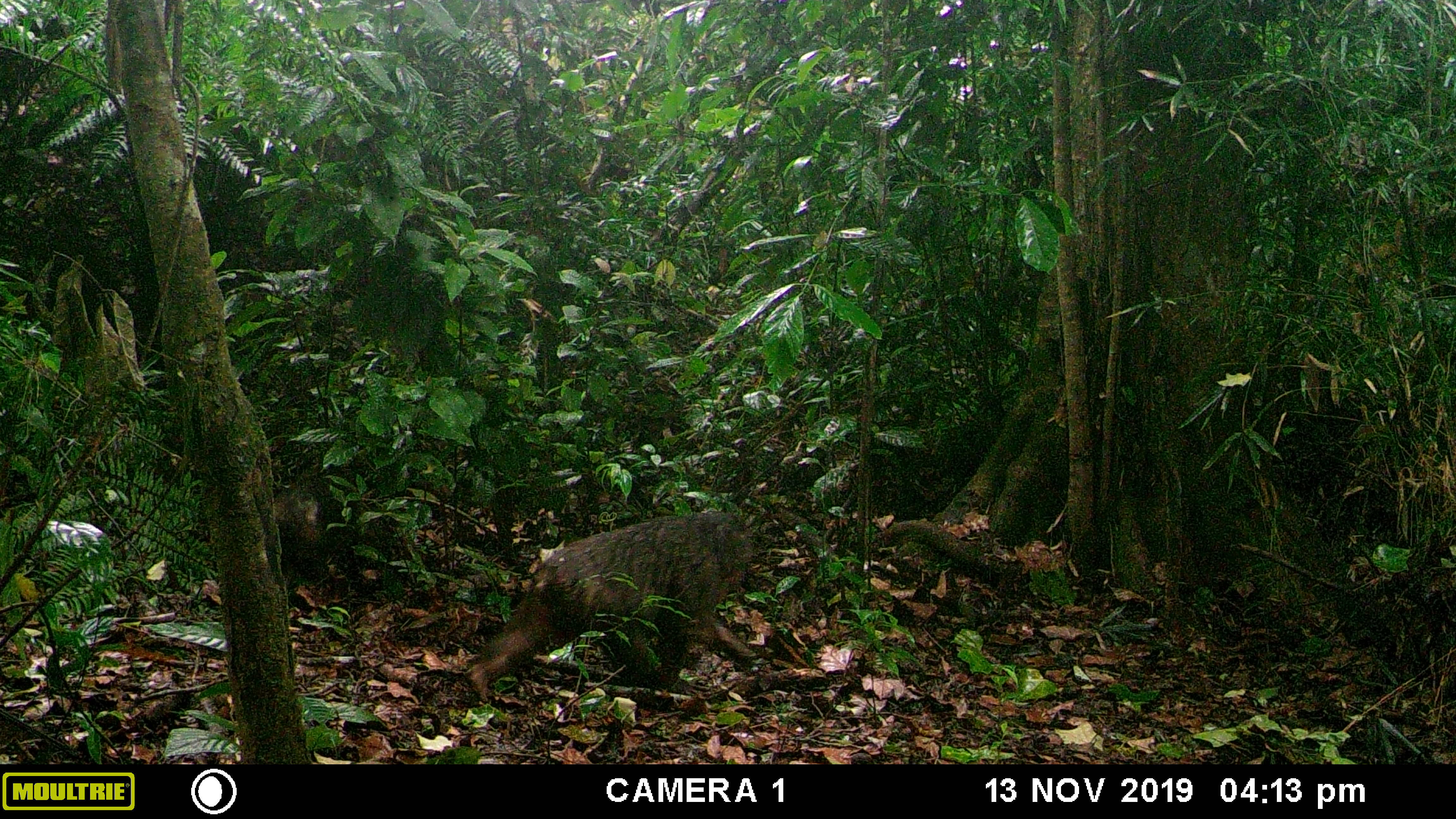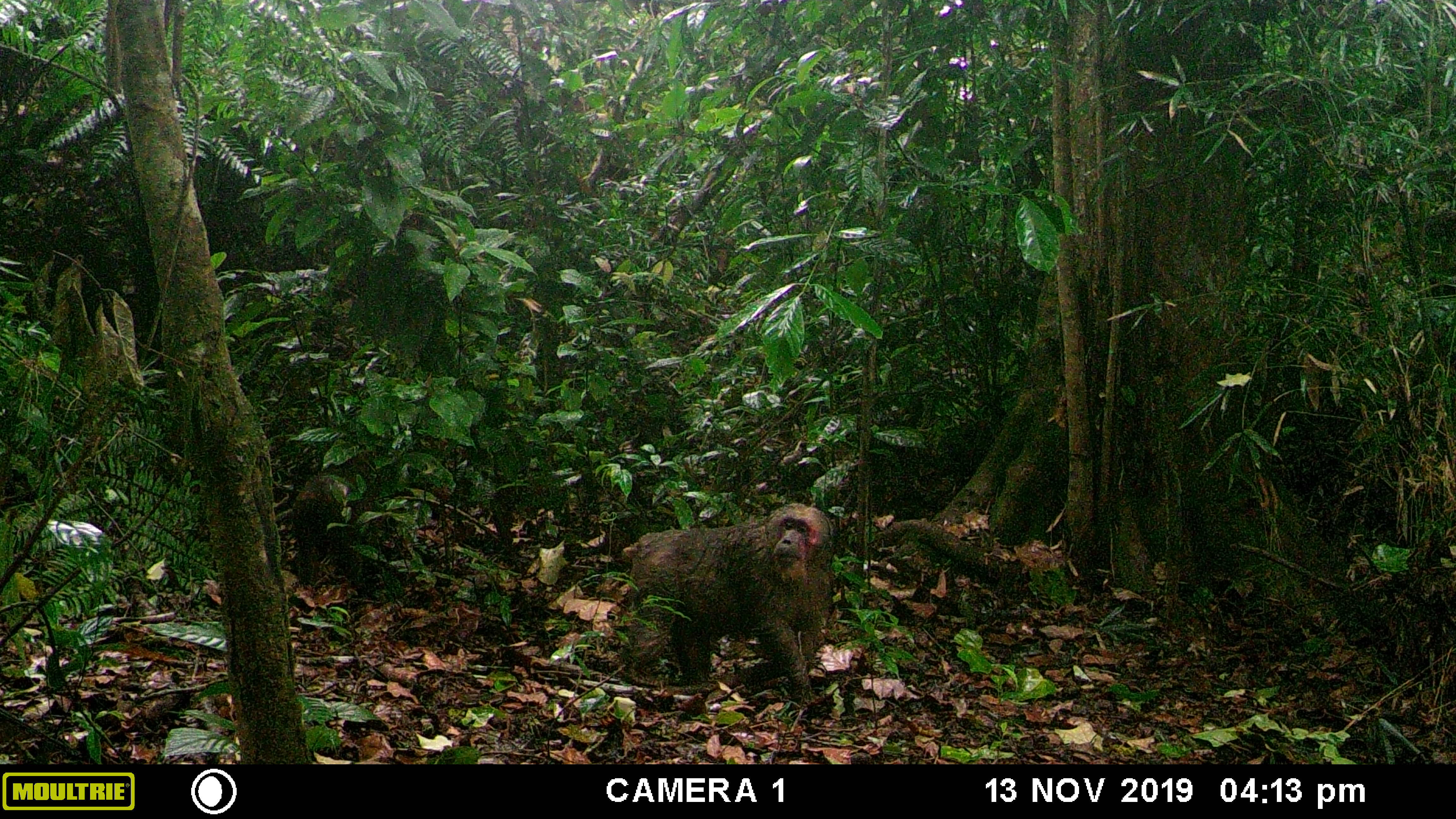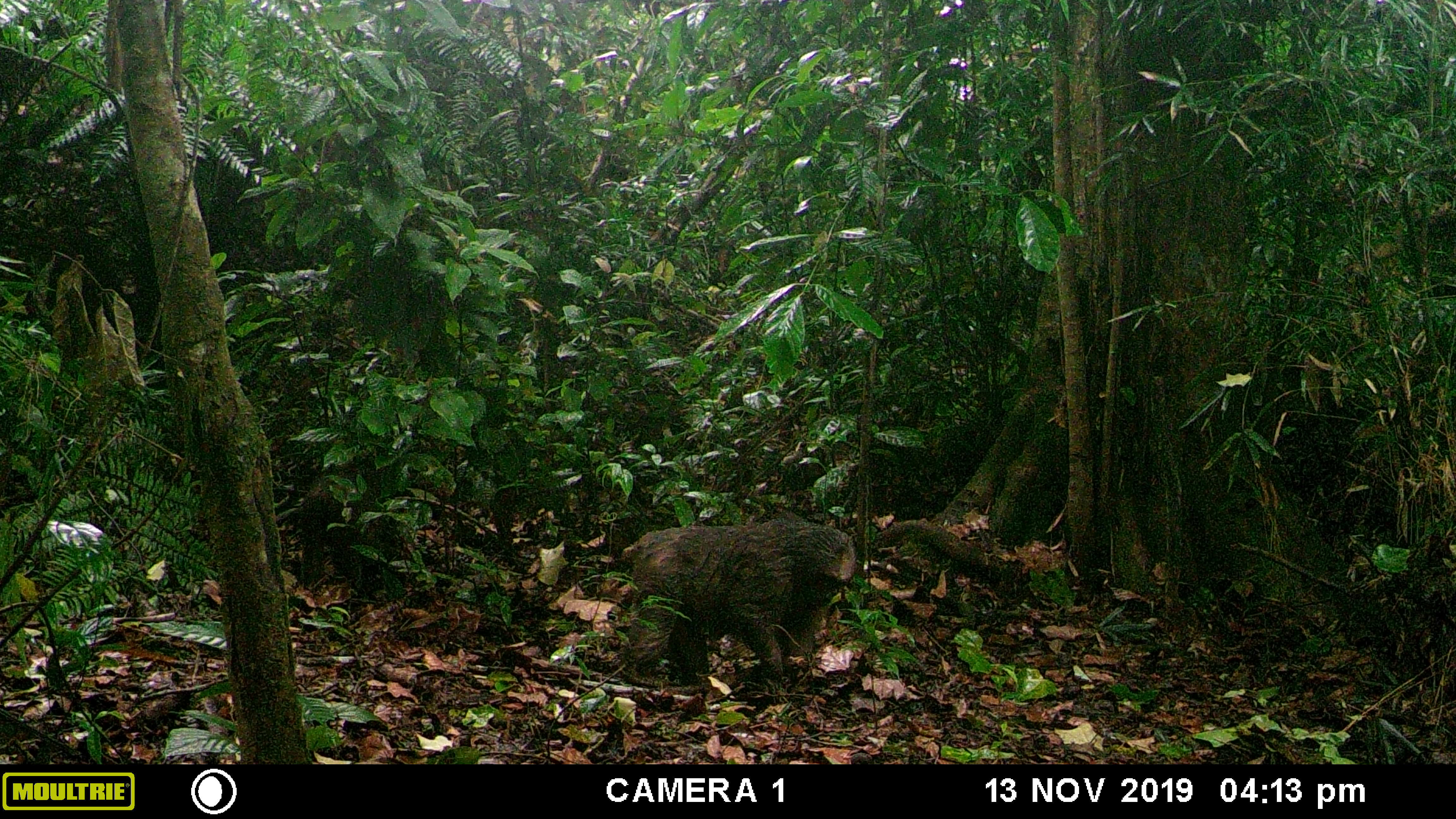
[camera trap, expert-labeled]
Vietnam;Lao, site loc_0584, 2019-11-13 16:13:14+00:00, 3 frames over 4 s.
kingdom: Animalia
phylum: Chordata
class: Mammalia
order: Primates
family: Cercopithecidae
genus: Macaca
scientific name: Macaca arctoides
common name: stump-tailed macaque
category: stump tailed macaque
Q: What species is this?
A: Stump tailed macaque (stump-tailed macaque) (Macaca arctoides).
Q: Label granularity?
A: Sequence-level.